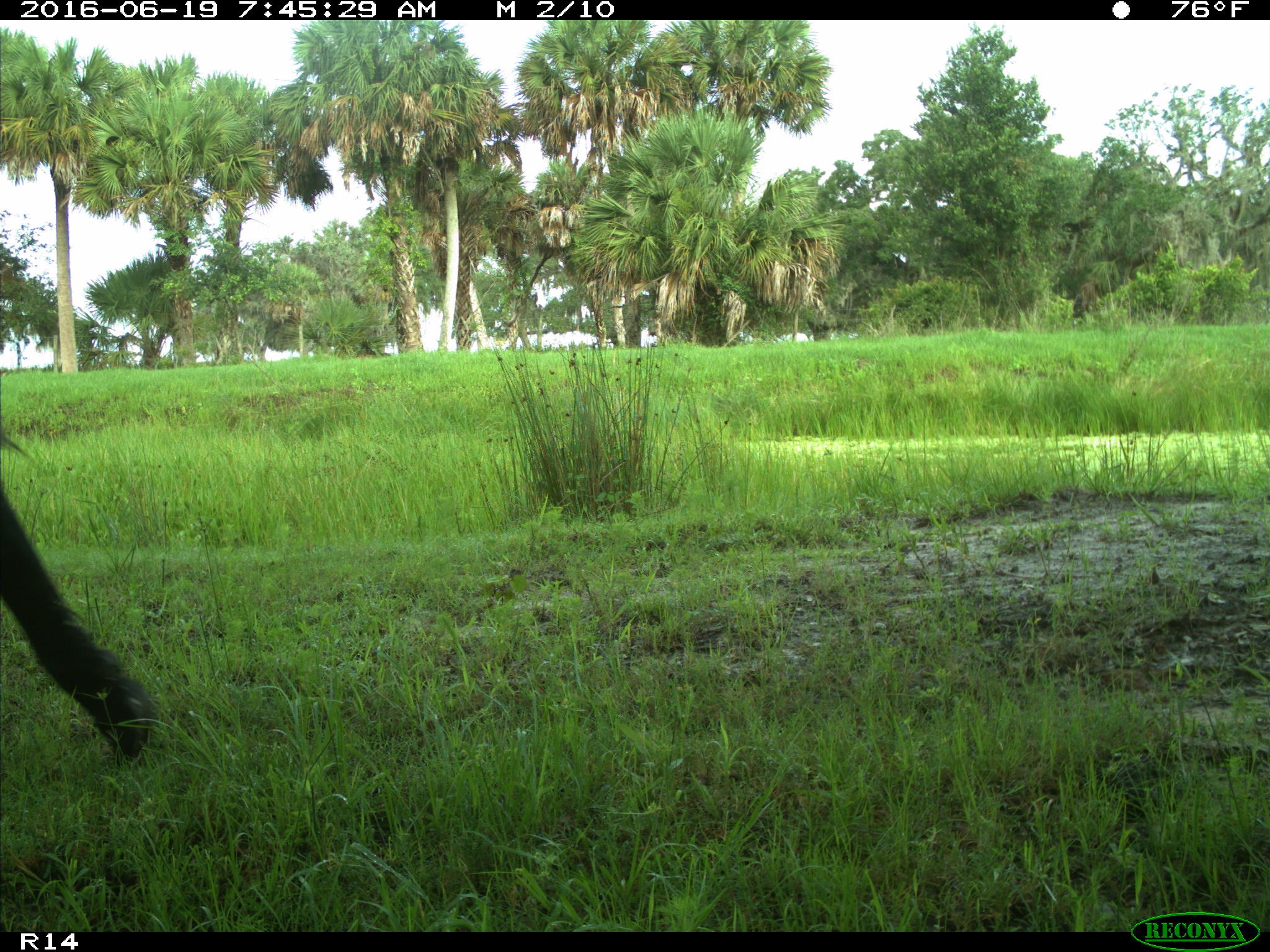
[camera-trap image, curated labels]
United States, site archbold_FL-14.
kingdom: Animalia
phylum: Chordata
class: Mammalia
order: Artiodactyla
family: Bovidae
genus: Bos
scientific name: Bos taurus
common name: domestic cow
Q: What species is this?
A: Bos taurus (domestic cow).